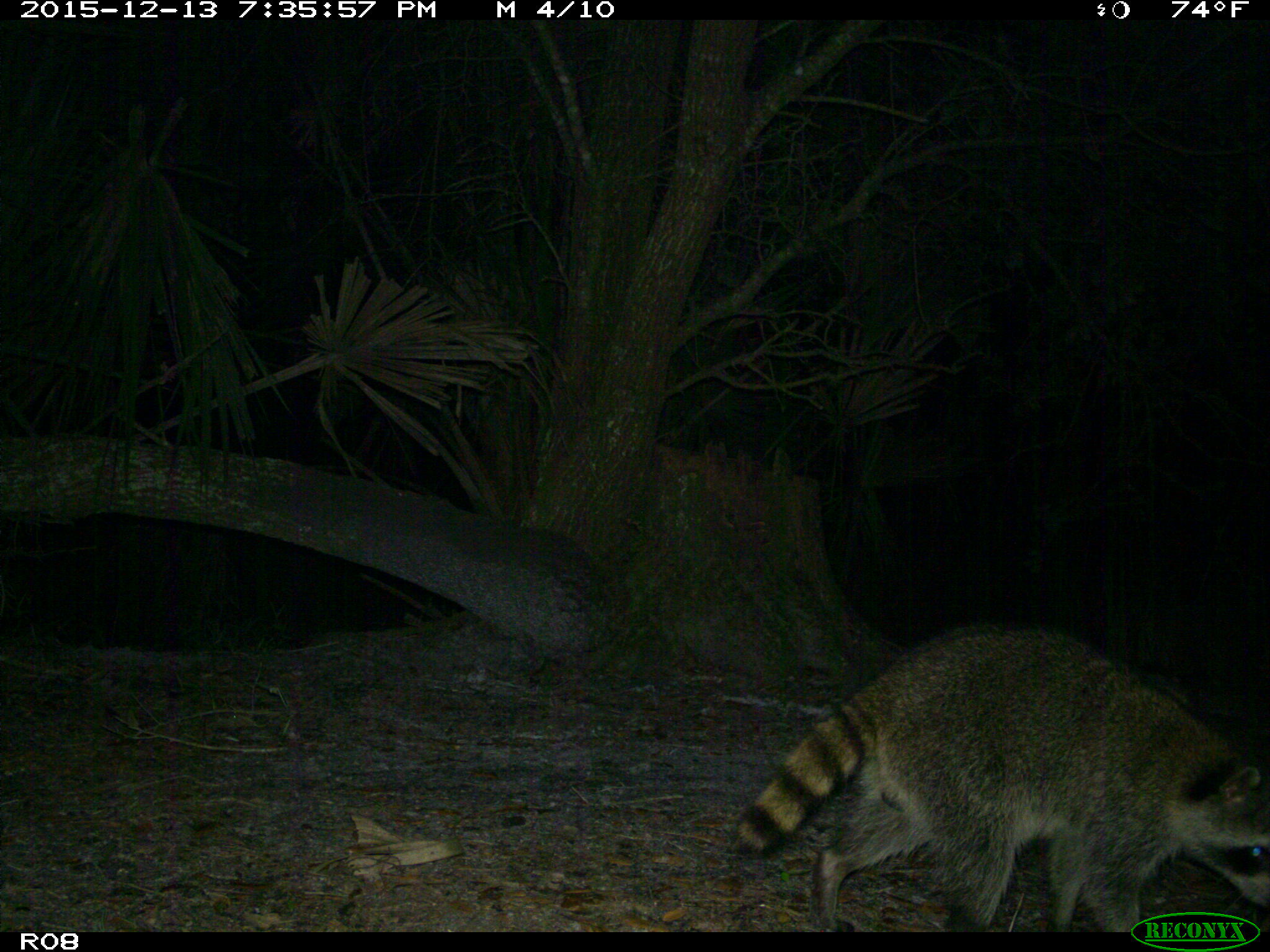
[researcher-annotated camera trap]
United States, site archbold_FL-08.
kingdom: Animalia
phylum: Chordata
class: Mammalia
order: Carnivora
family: Procyonidae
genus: Procyon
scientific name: Procyon lotor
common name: common raccoon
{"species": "Procyon lotor (common raccoon)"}